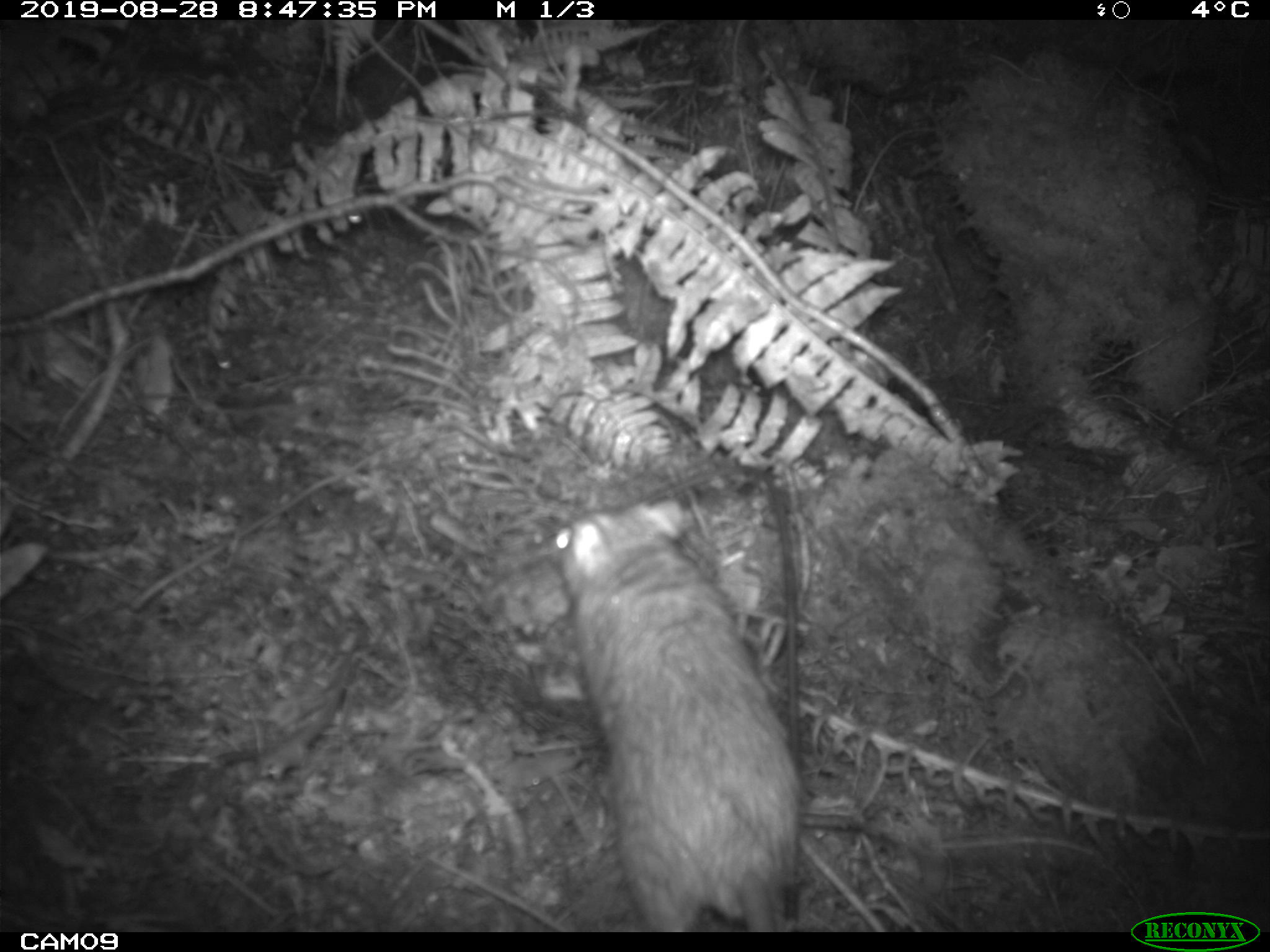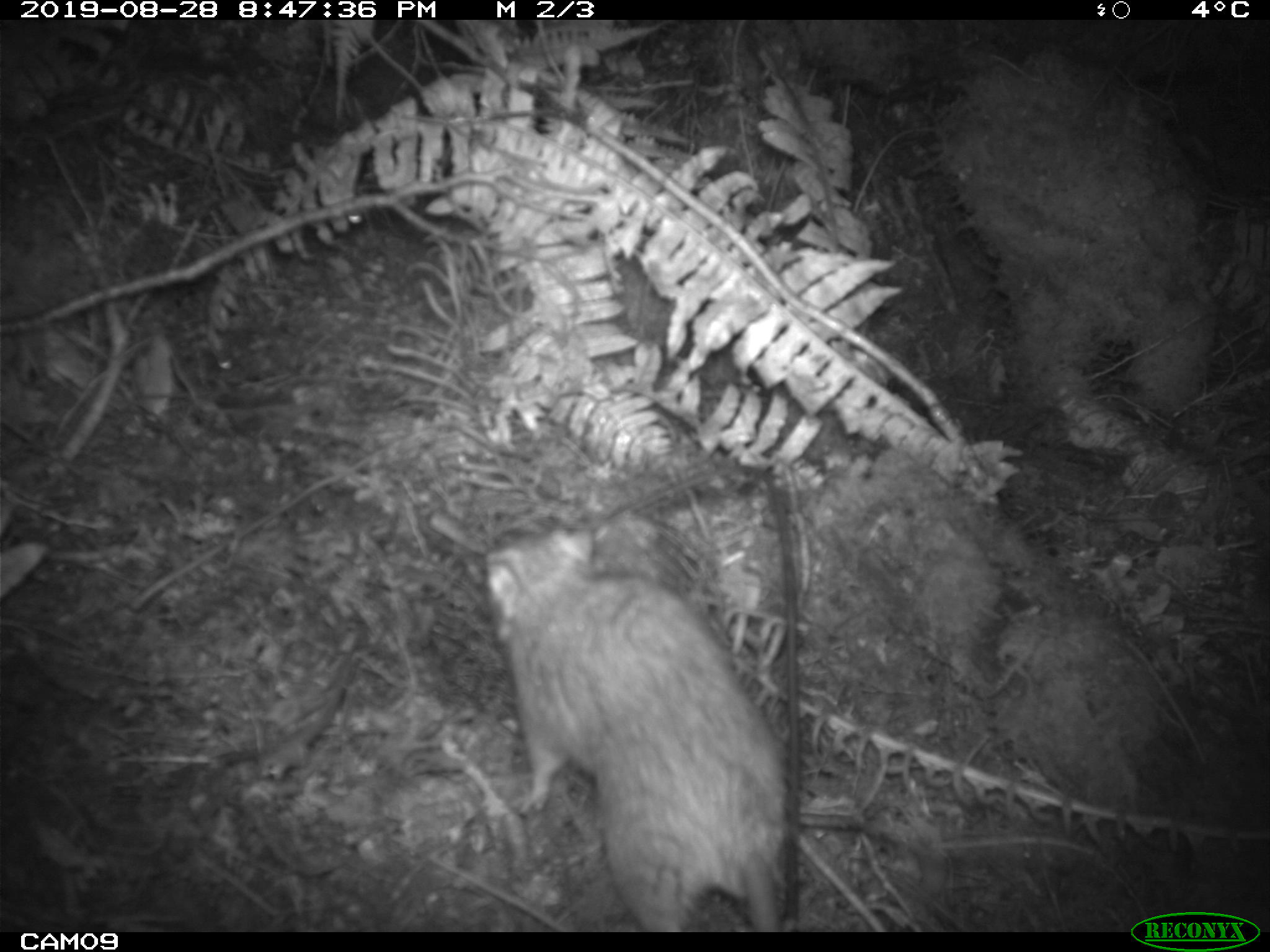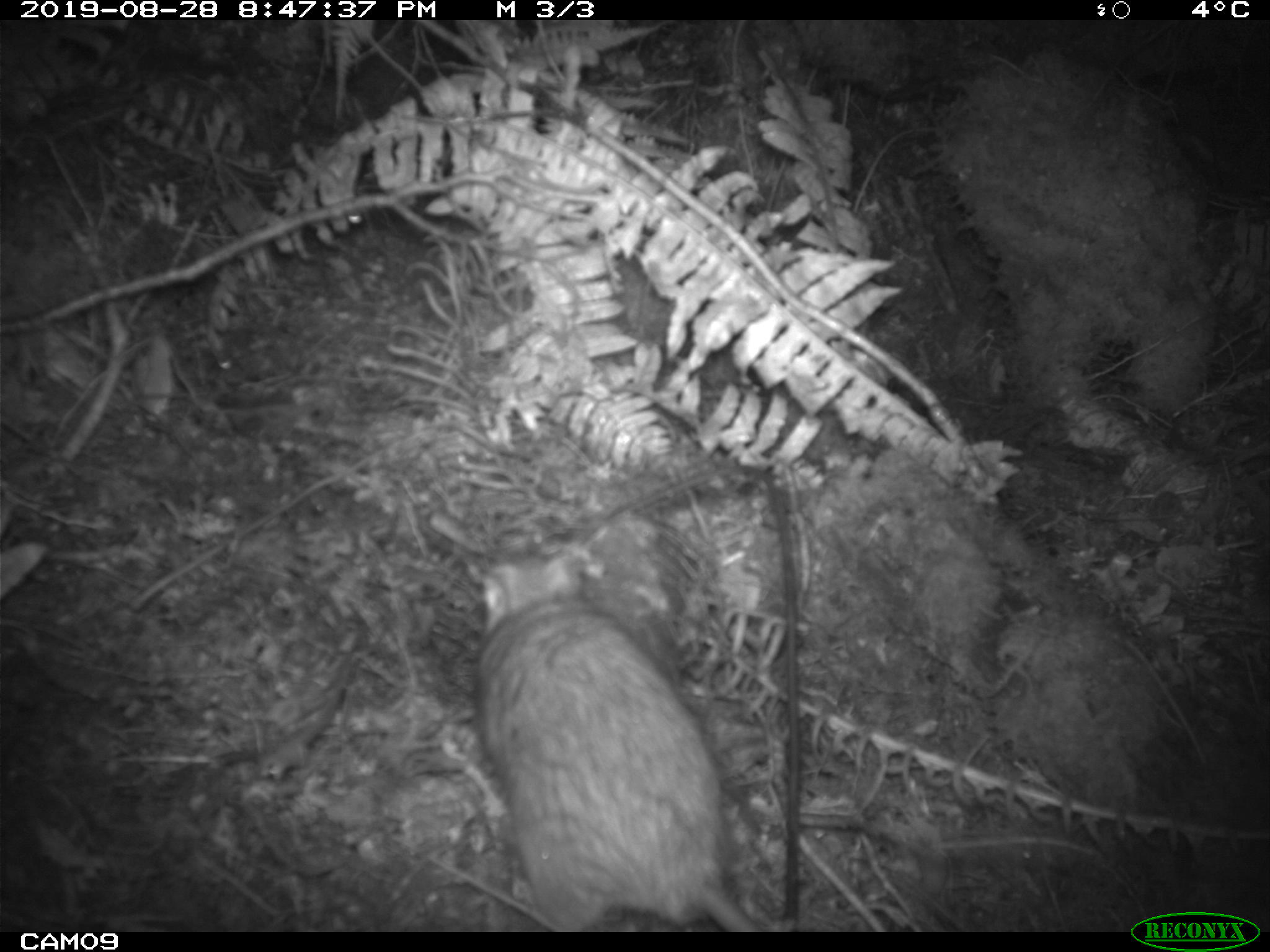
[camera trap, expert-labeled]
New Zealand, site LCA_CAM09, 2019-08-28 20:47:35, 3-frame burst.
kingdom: Animalia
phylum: Chordata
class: Mammalia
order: Rodentia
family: Muridae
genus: Rattus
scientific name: Rattus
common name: rat